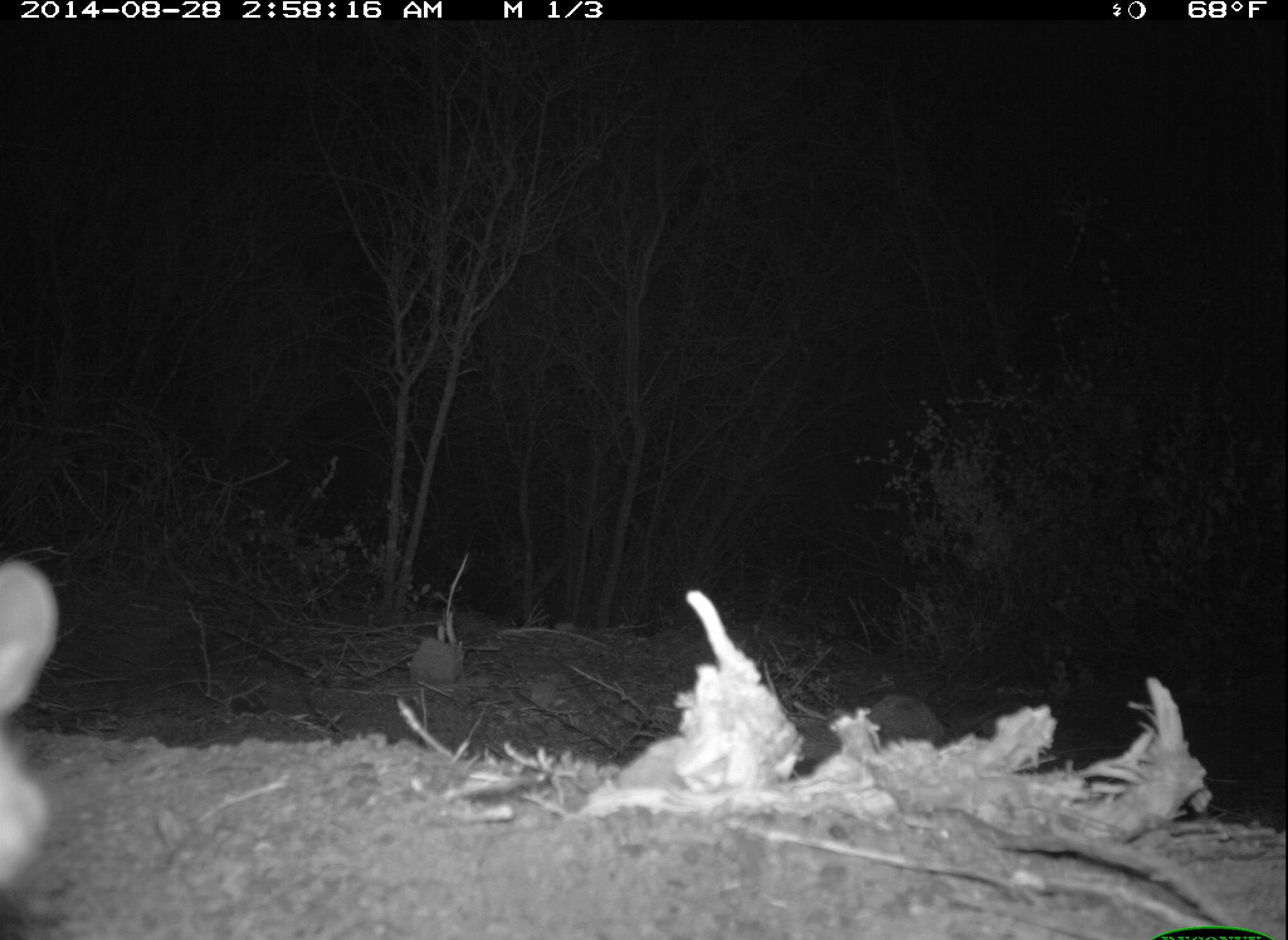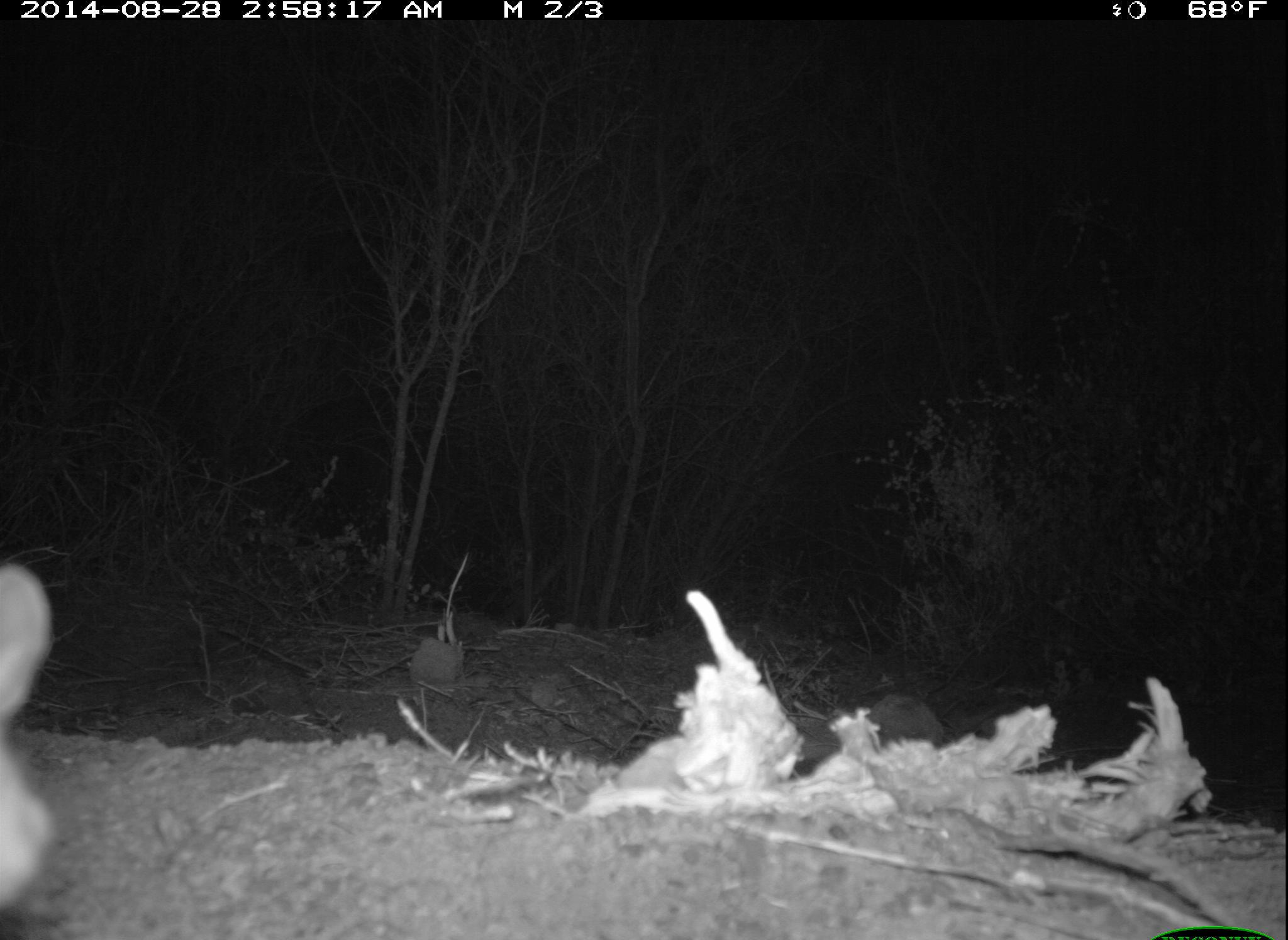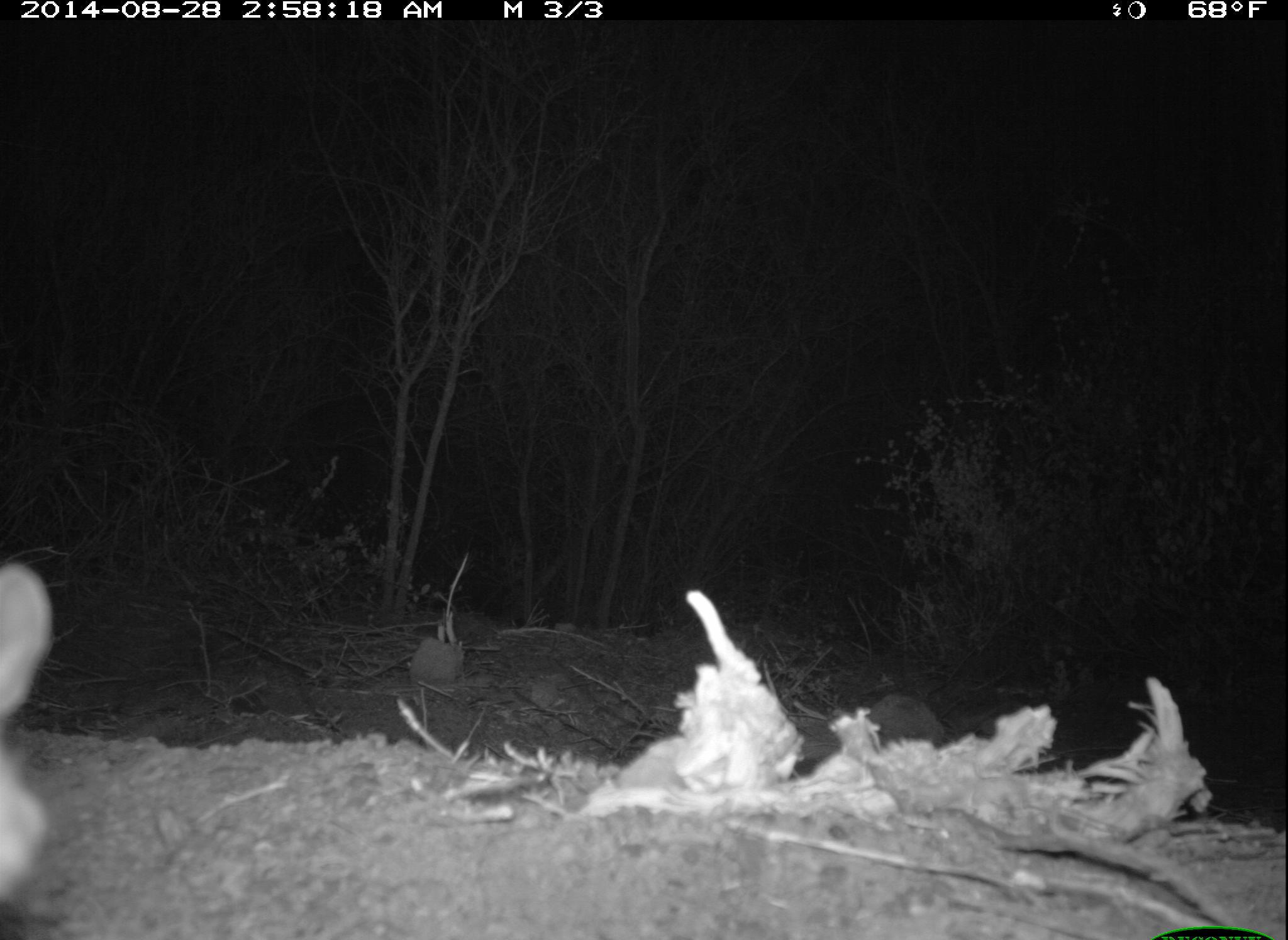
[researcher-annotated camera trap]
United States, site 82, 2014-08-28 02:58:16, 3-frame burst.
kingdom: Animalia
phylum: Chordata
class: Mammalia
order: Rodentia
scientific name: Rodentia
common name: rodent